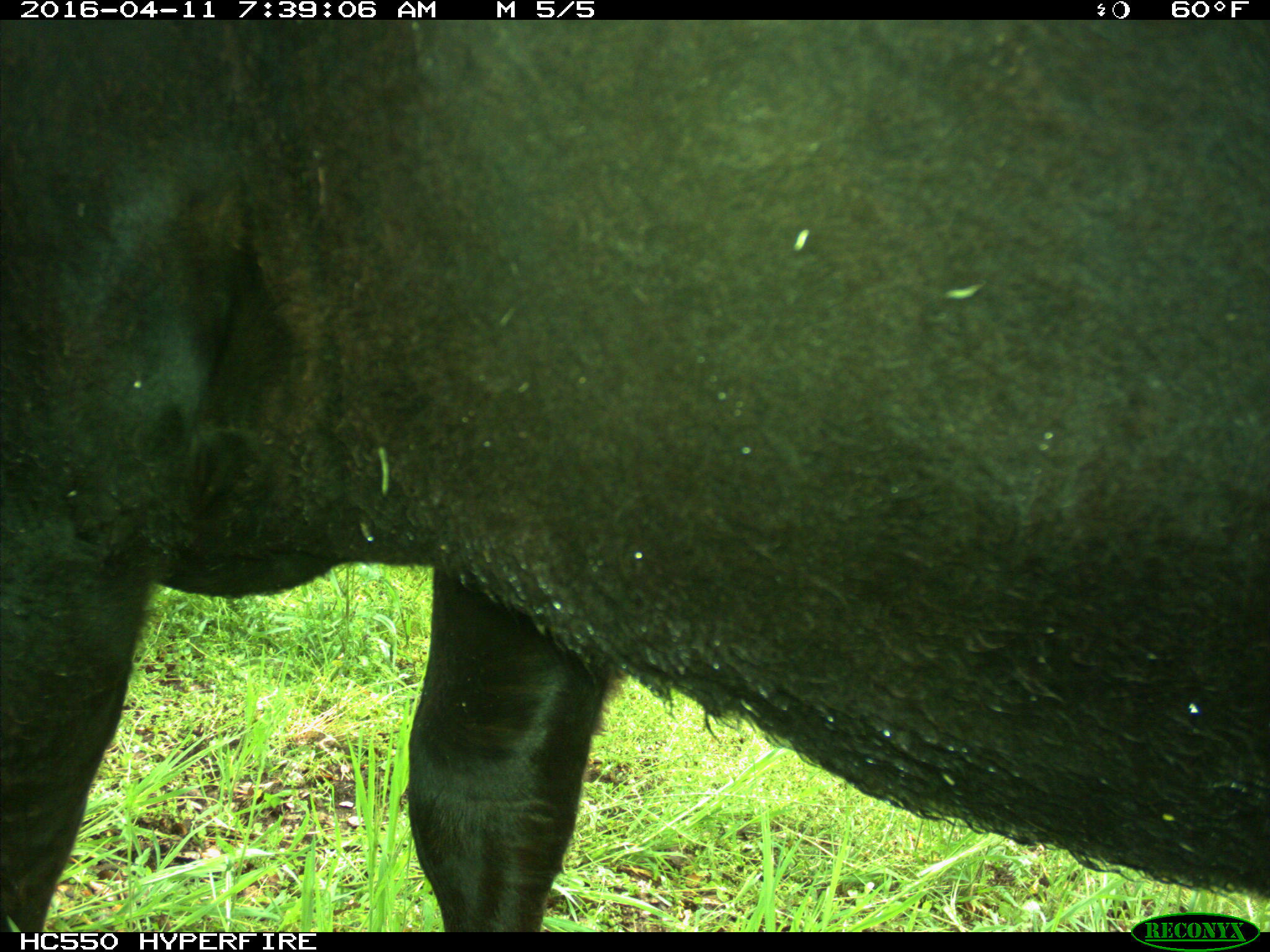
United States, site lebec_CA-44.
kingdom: Animalia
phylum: Chordata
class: Mammalia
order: Artiodactyla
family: Bovidae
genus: Bos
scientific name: Bos taurus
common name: domestic cow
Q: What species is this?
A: Bos taurus (domestic cow).